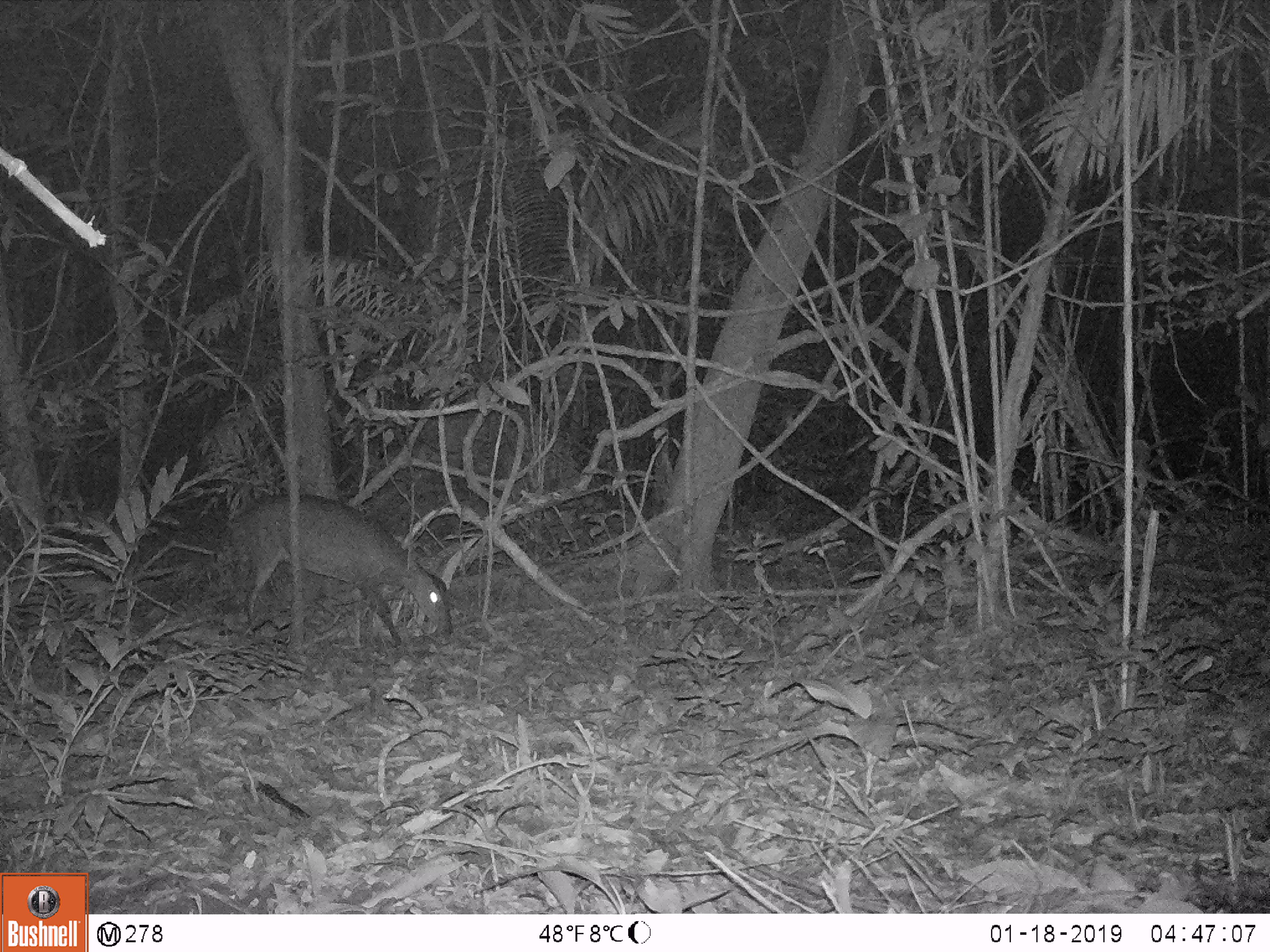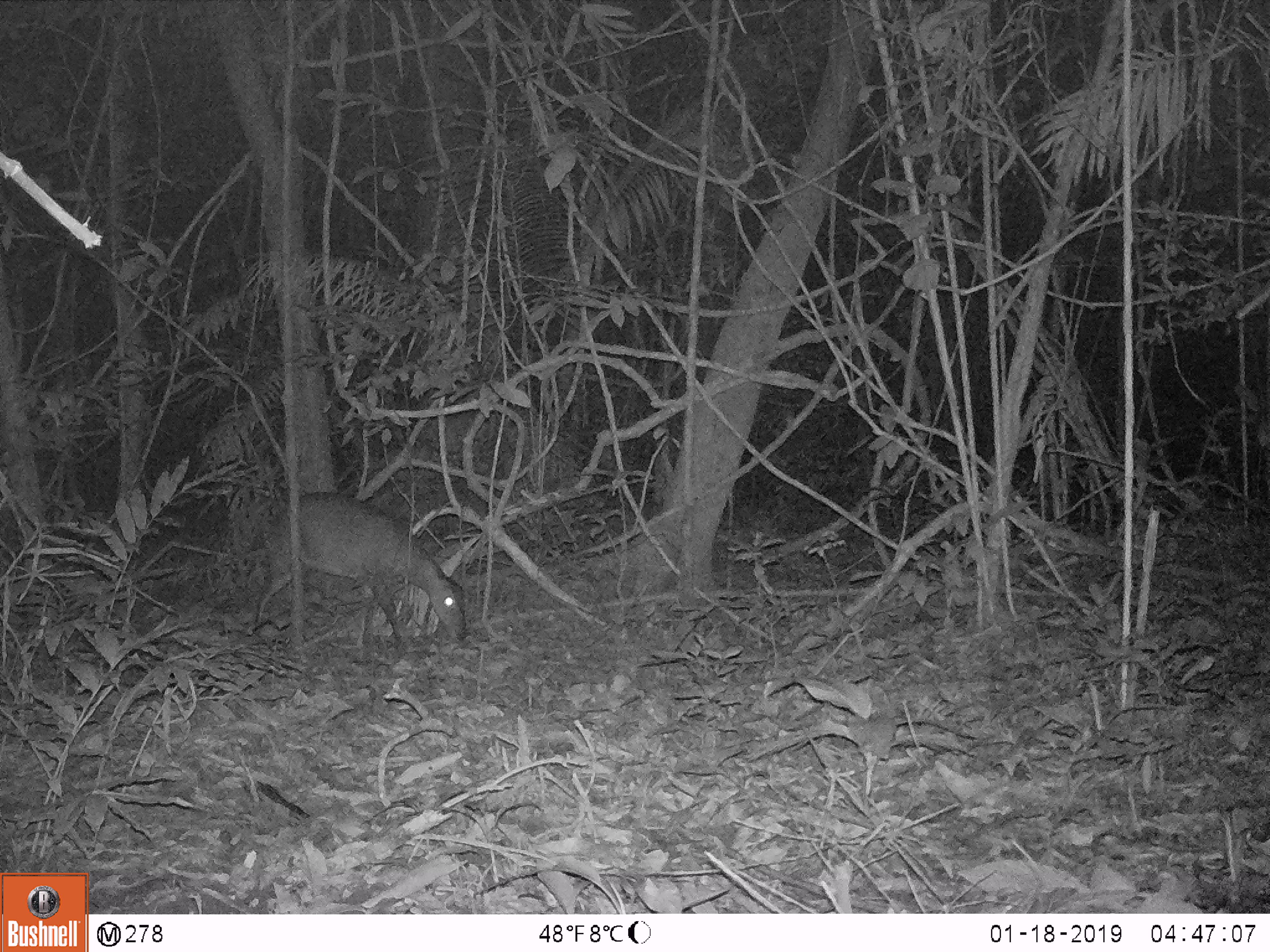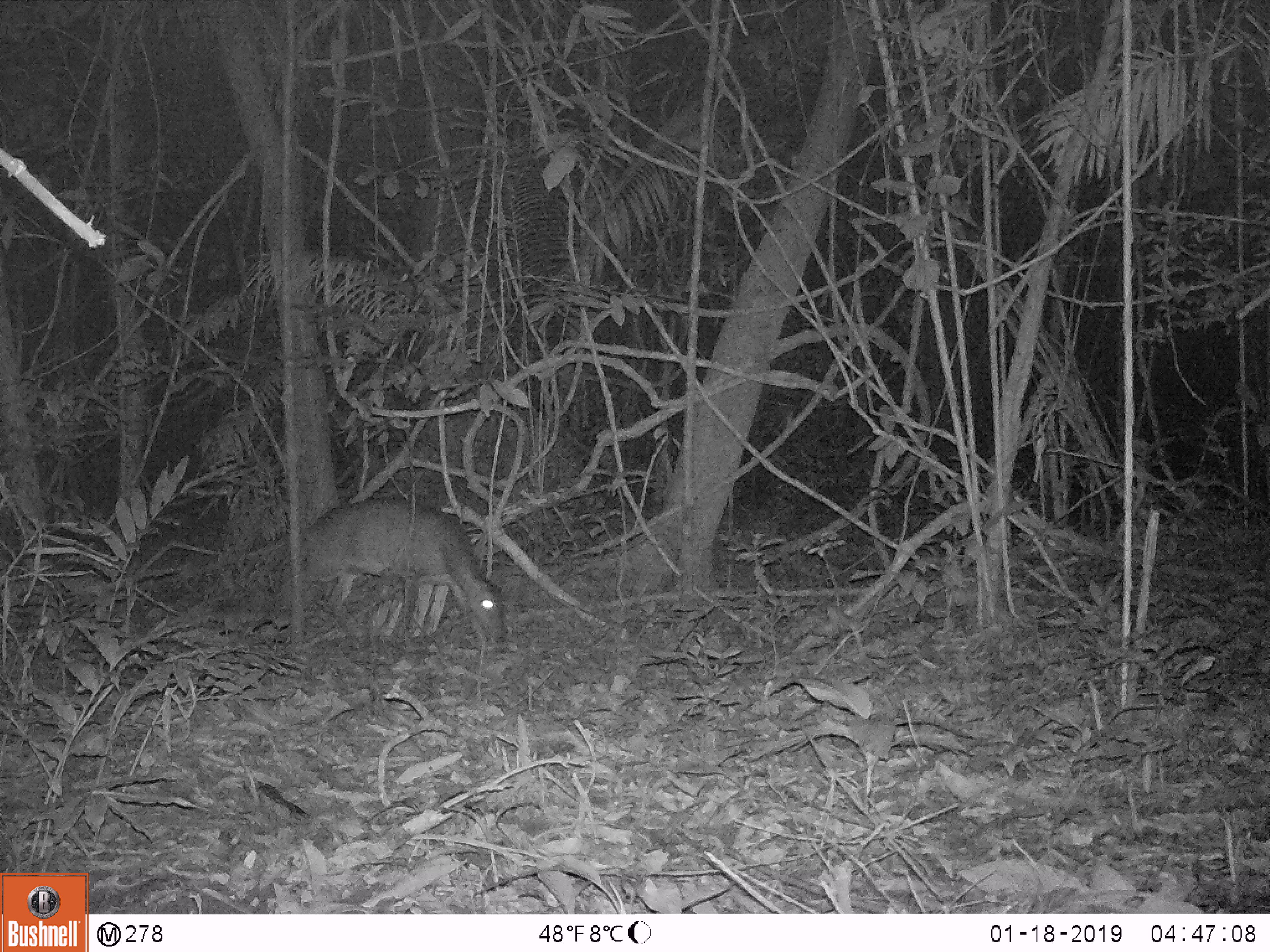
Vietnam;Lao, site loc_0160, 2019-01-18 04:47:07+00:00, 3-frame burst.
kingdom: Animalia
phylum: Chordata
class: Mammalia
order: Artiodactyla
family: Cervidae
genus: Muntiacus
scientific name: Muntiacus vuquangensis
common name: large-antlered muntjac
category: large antlered muntjac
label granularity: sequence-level